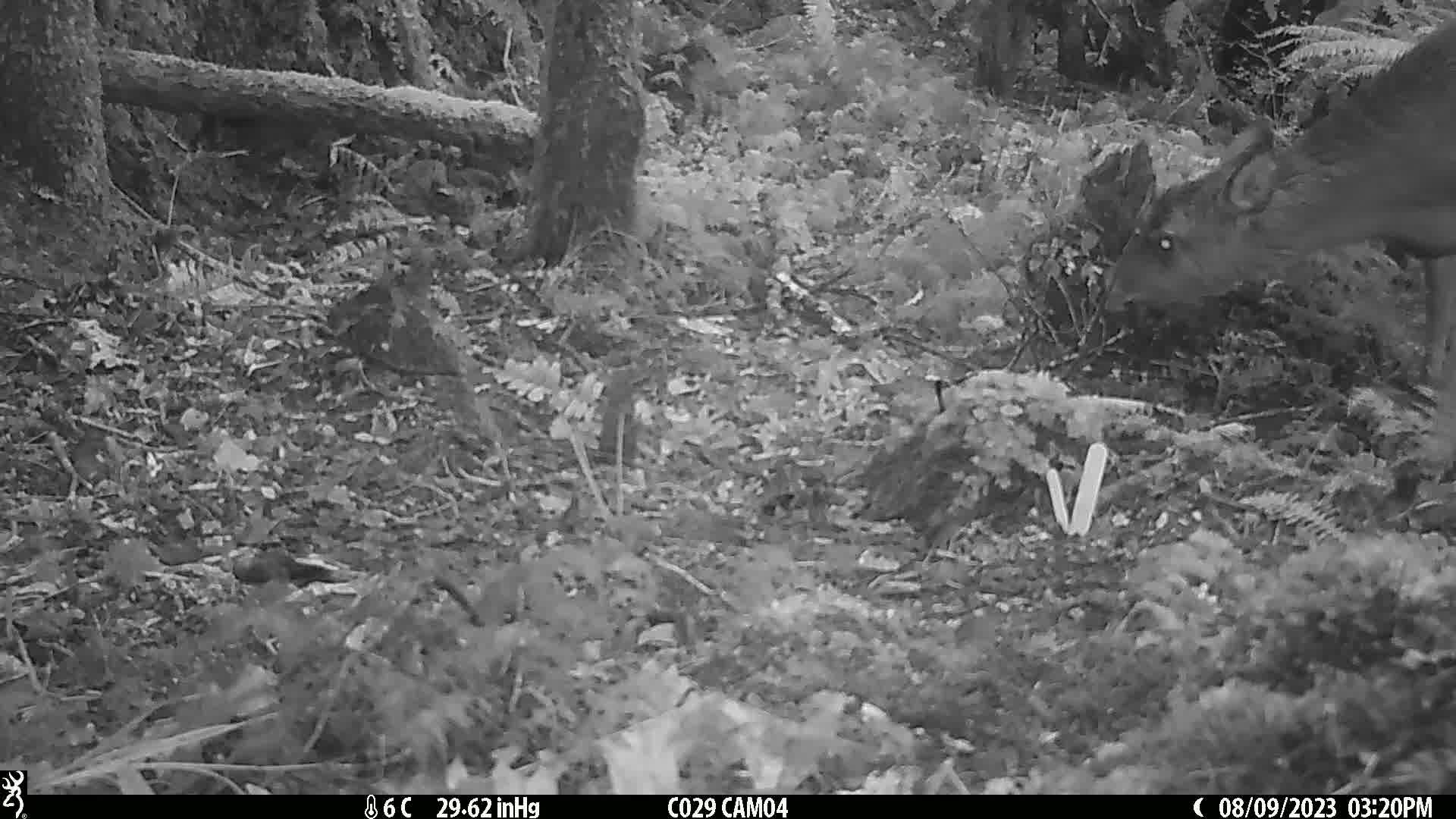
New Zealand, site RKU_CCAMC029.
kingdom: Animalia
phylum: Chordata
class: Mammalia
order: Artiodactyla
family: Cervidae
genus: Odocoileus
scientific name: Odocoileus virginianus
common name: white-tailed deer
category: white tailed deer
White tailed deer (white-tailed deer) (Odocoileus virginianus).